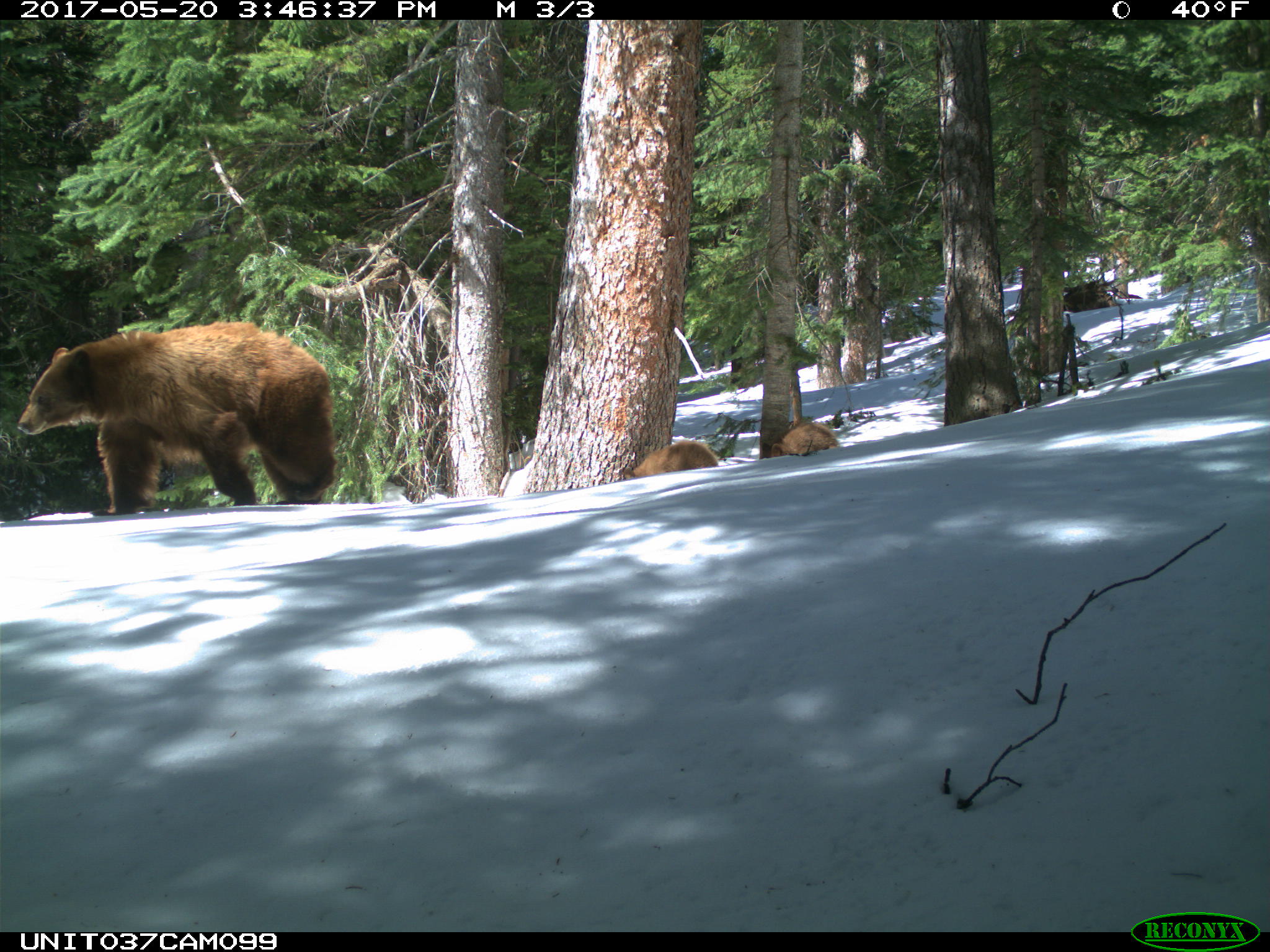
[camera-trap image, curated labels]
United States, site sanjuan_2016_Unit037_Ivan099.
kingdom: Animalia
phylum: Chordata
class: Mammalia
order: Carnivora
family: Ursidae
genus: Ursus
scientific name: Ursus americanus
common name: american black bear